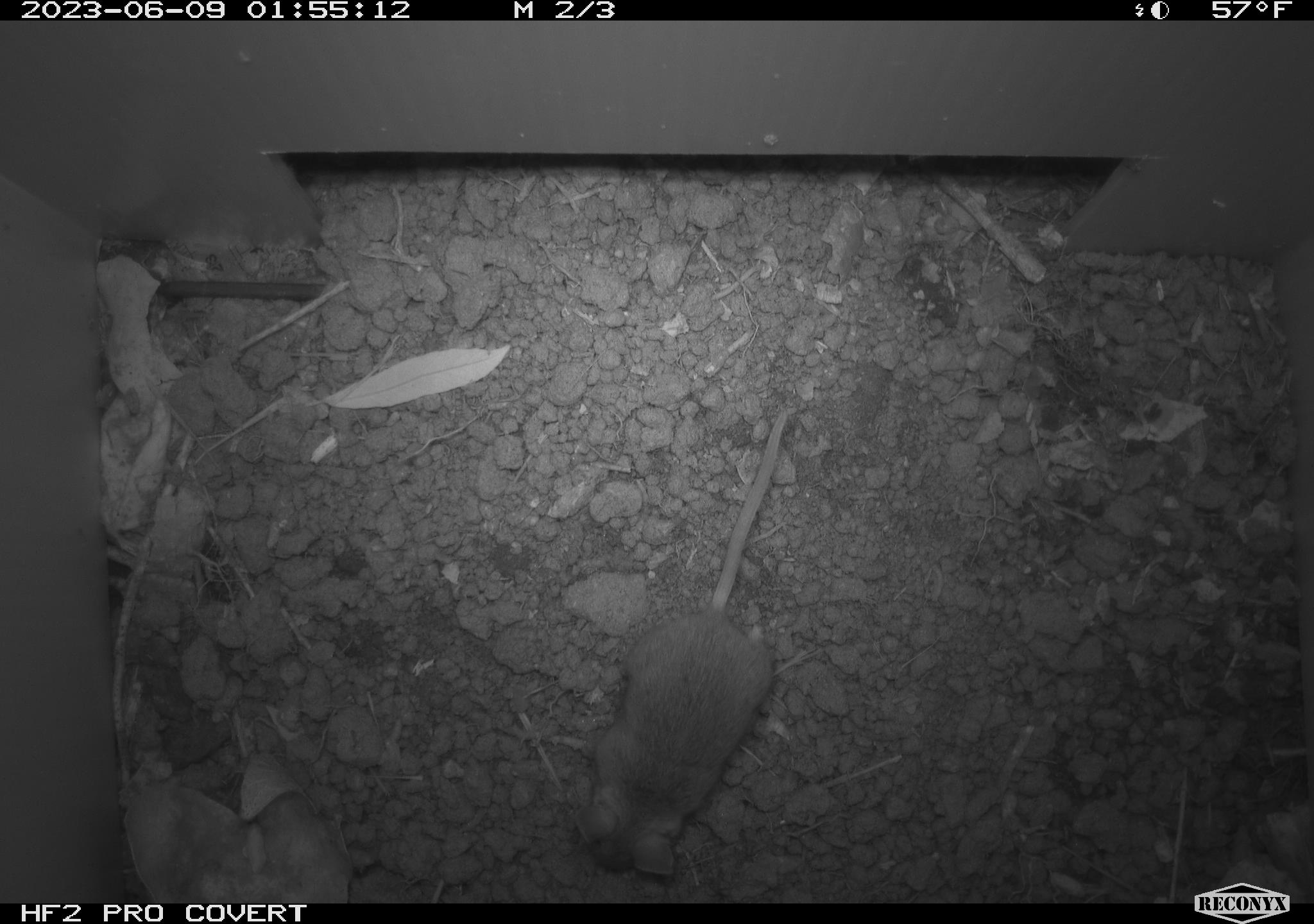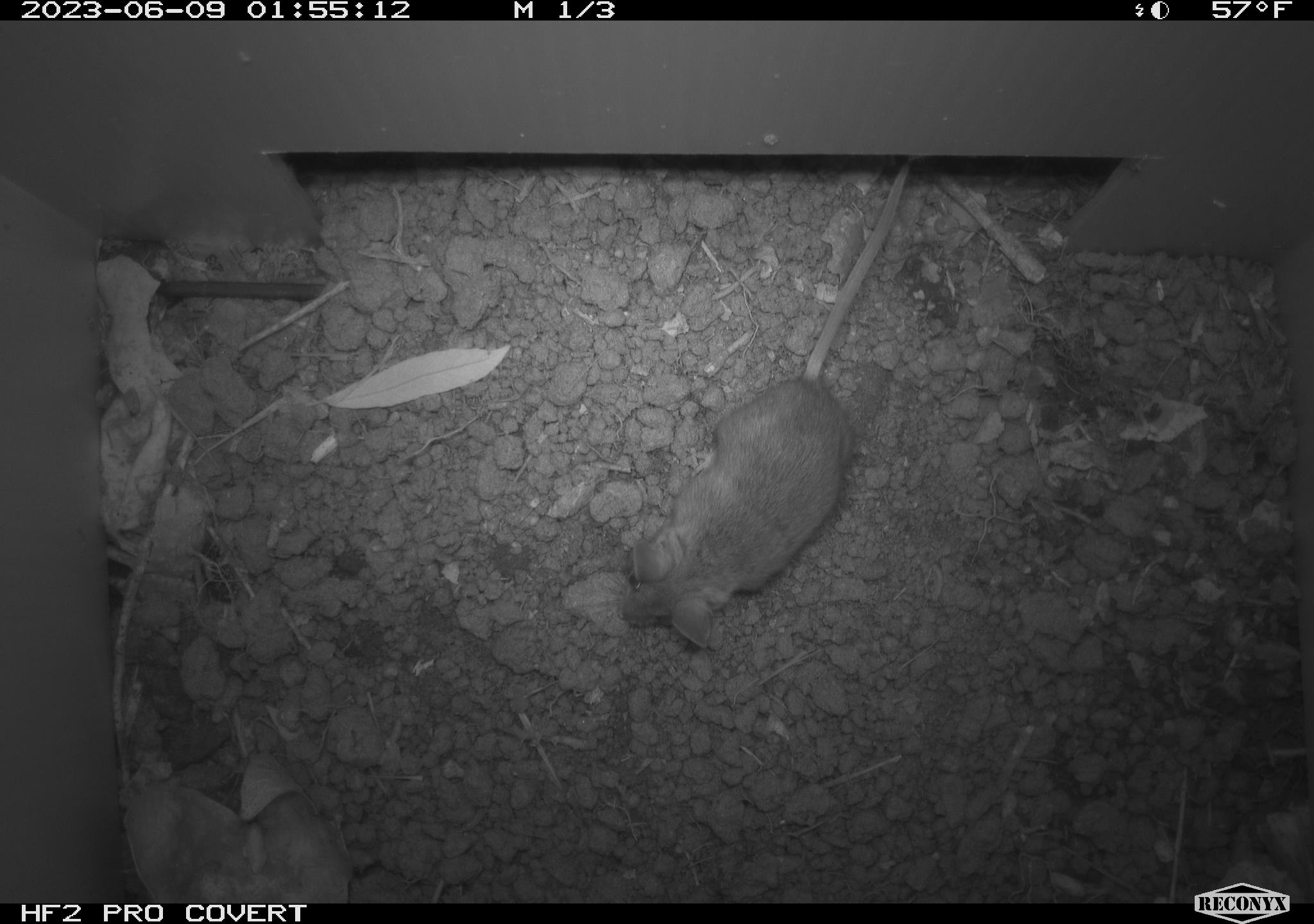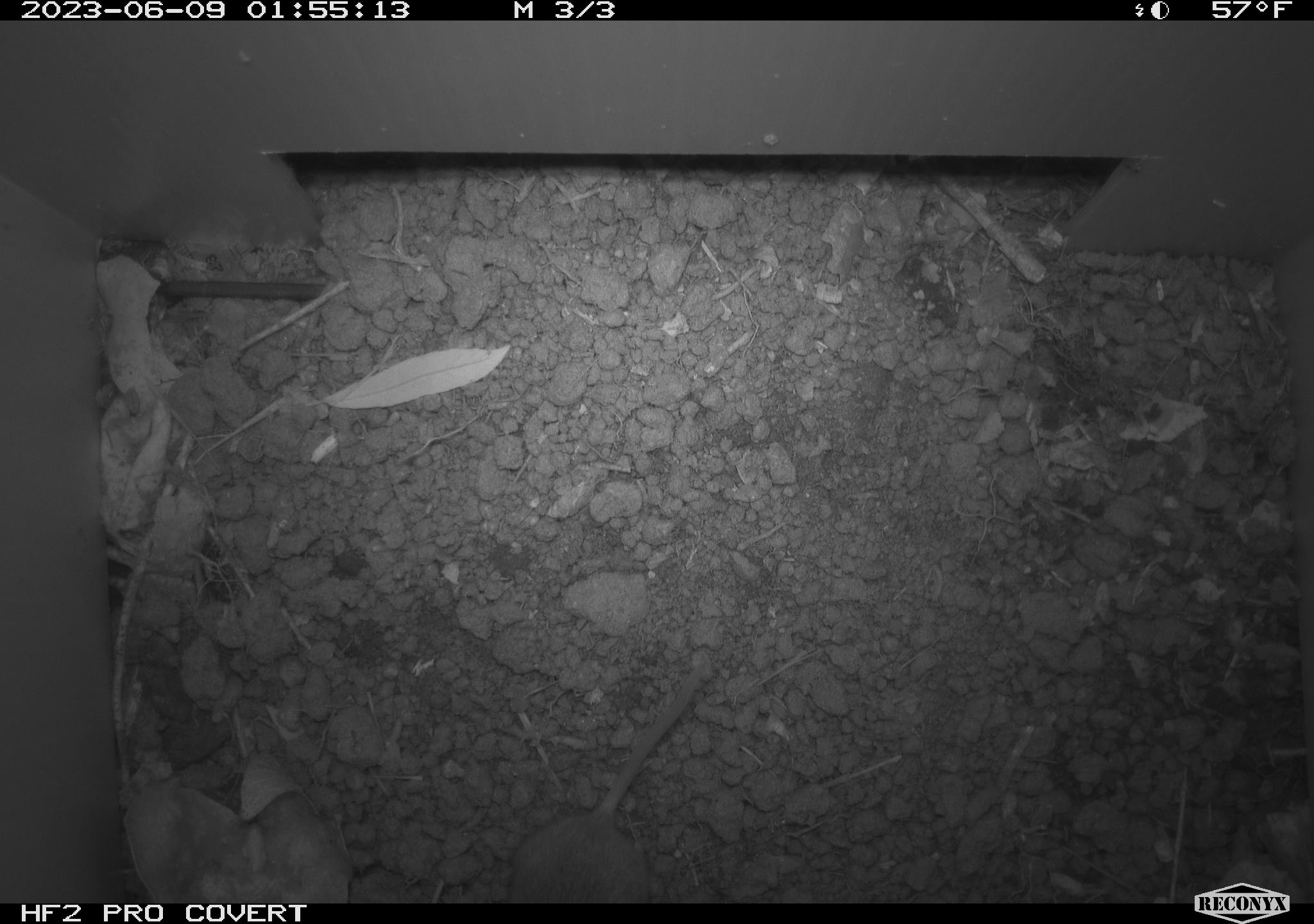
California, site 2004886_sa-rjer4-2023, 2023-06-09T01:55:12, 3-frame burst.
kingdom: Animalia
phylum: Chordata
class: Mammalia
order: Rodentia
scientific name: Rodentia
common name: mouse species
Mouse species (Rodentia).